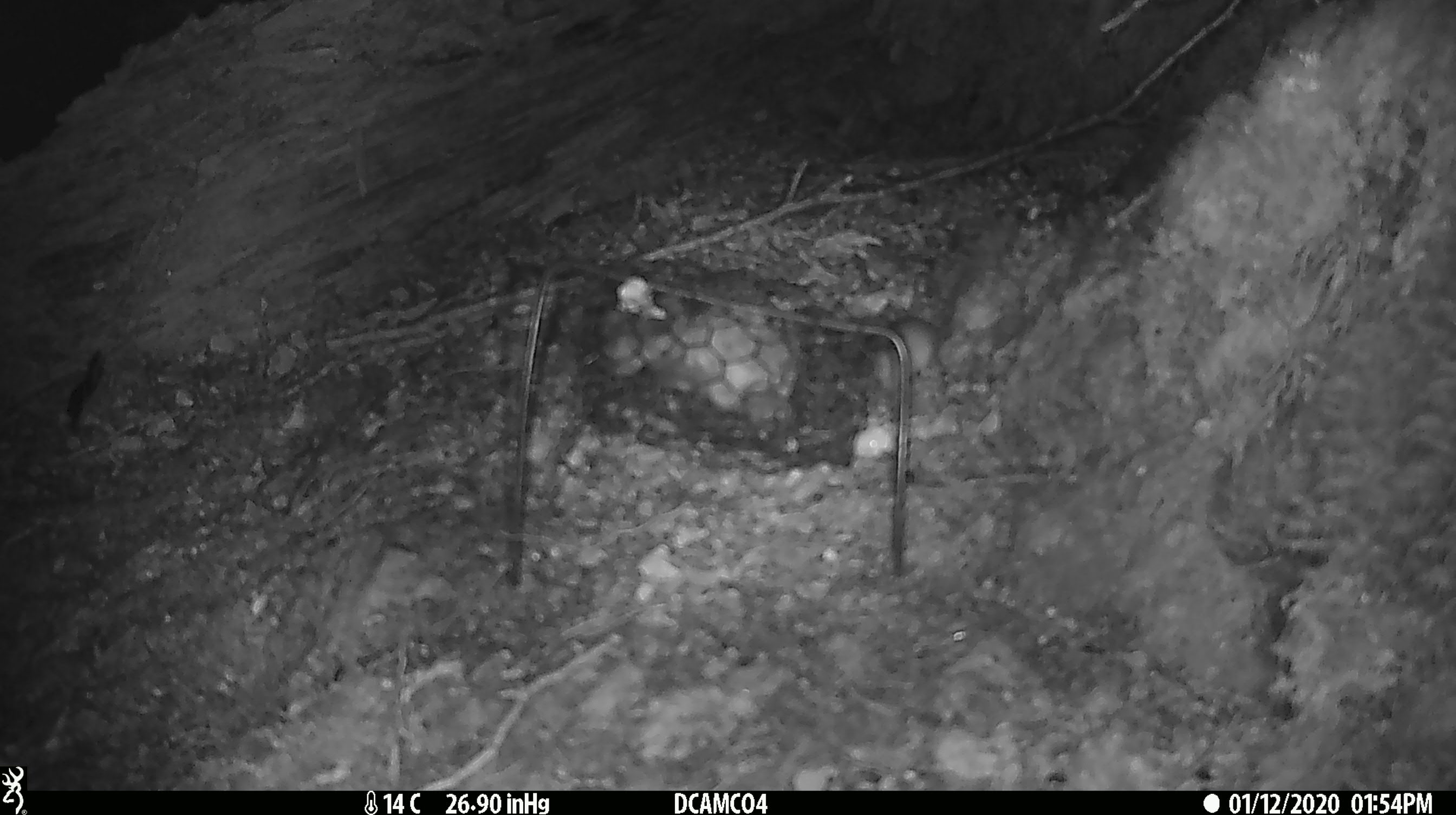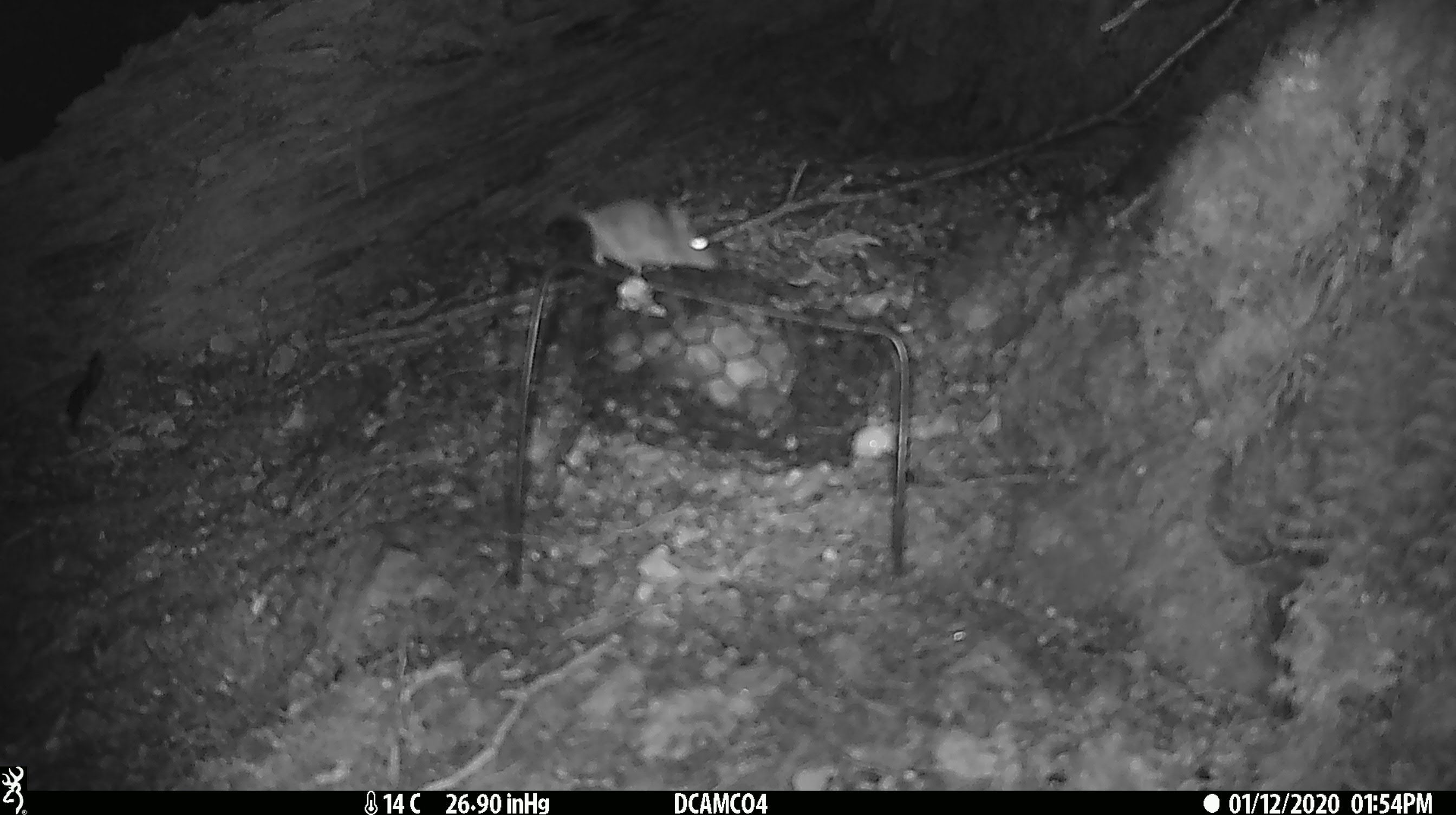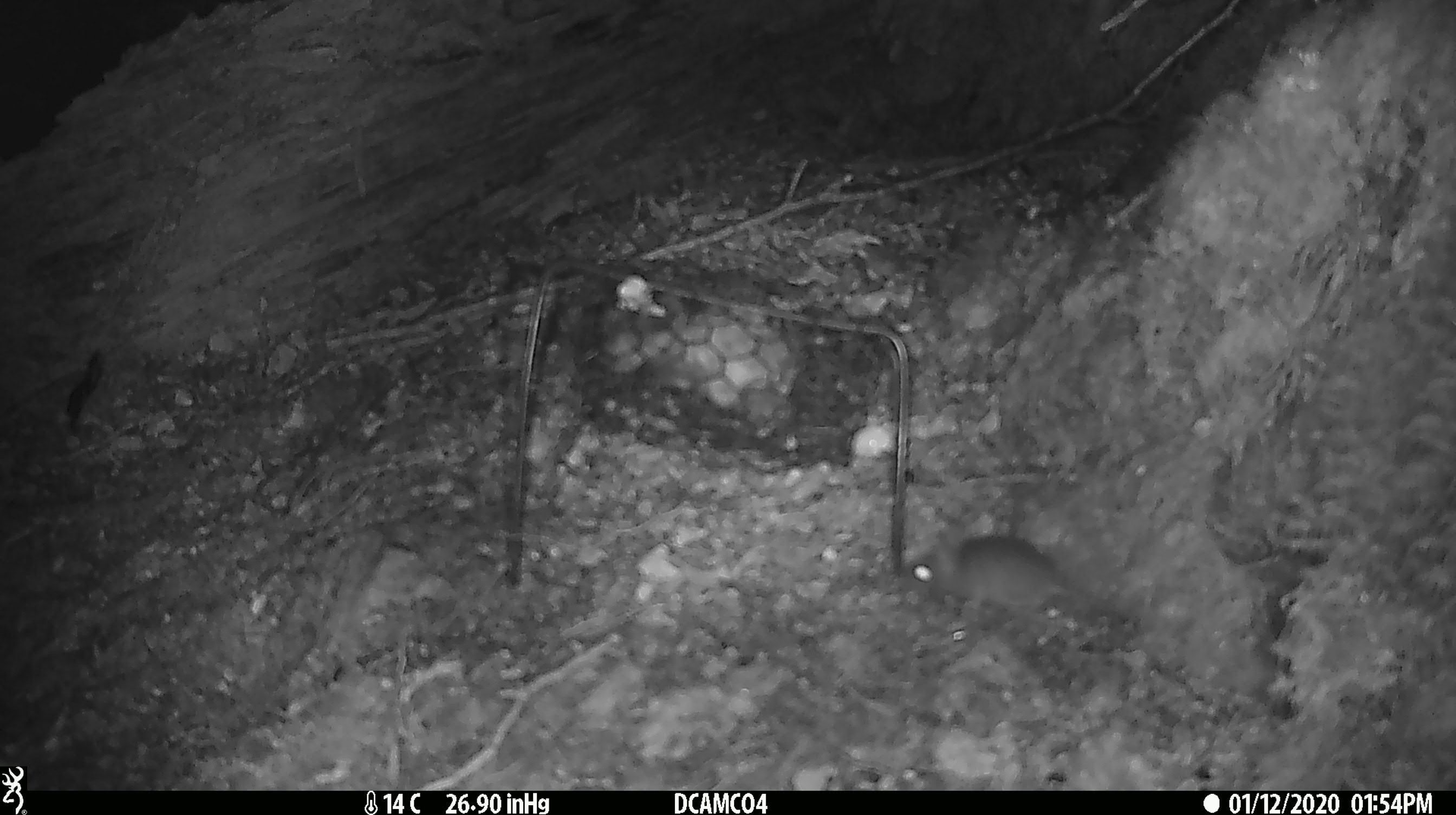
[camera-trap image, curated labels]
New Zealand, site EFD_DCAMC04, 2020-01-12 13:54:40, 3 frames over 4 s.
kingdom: Animalia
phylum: Chordata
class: Mammalia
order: Rodentia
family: Muridae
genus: Mus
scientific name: Mus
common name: mouse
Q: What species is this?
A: Mouse (Mus).